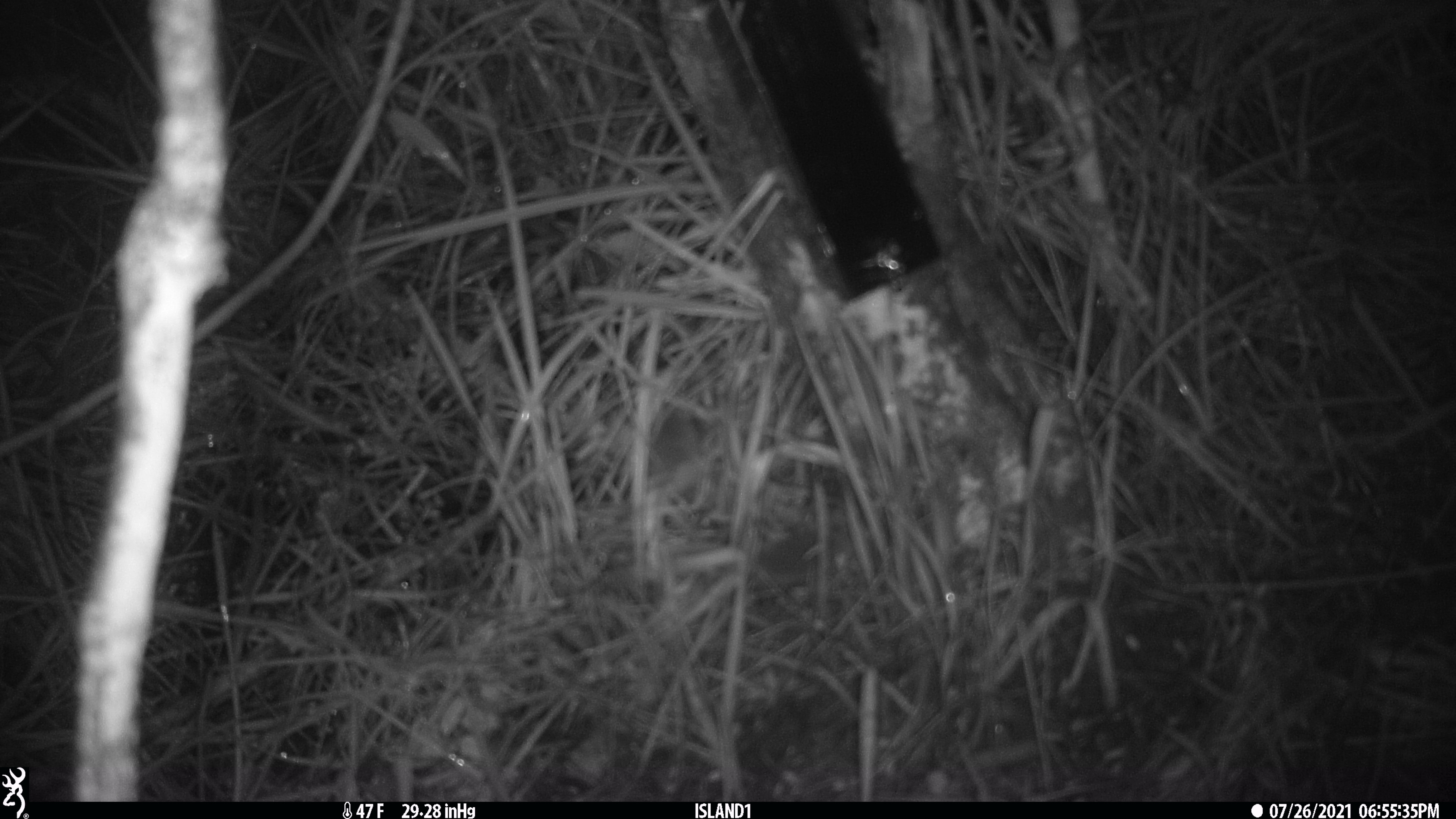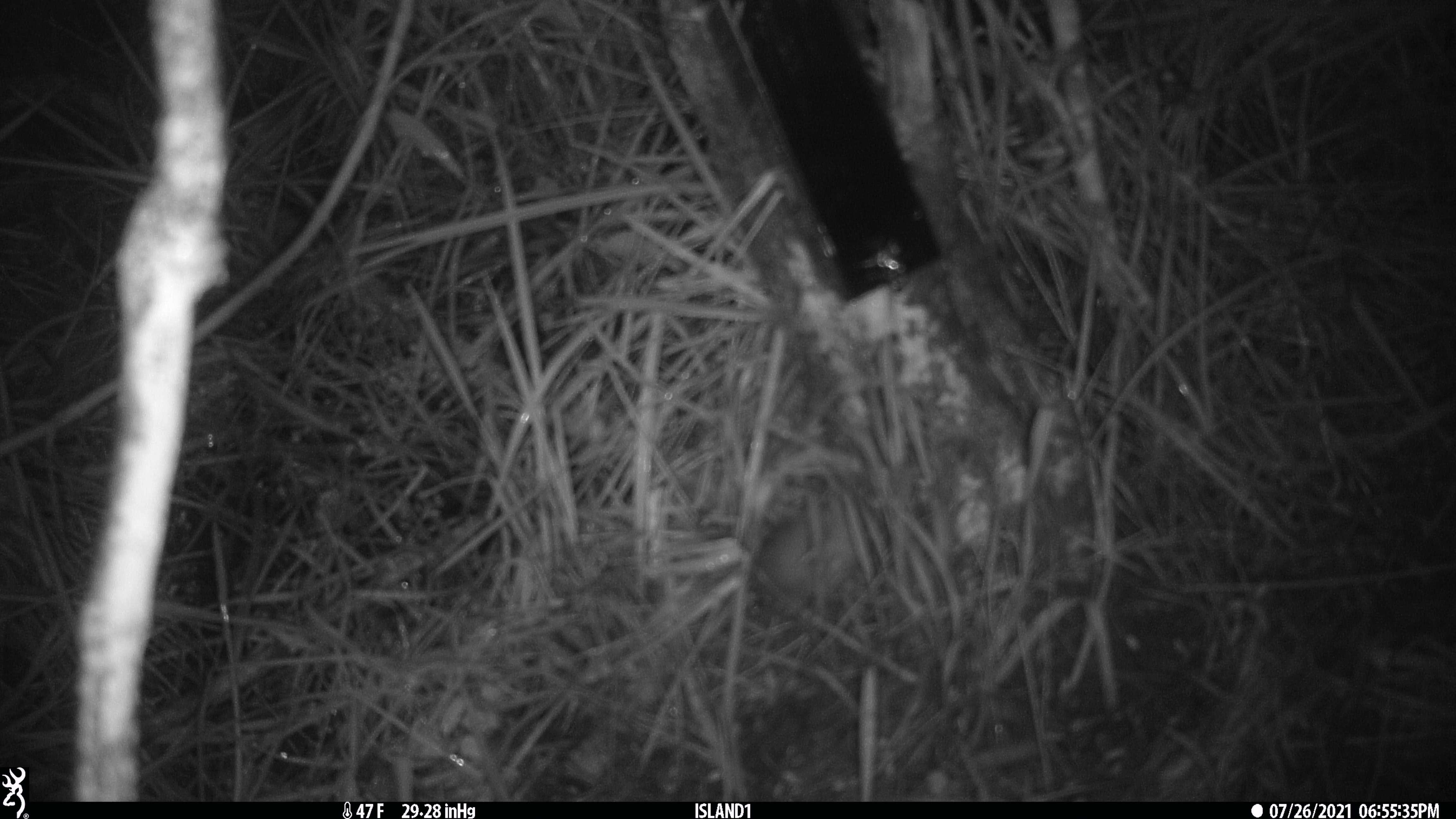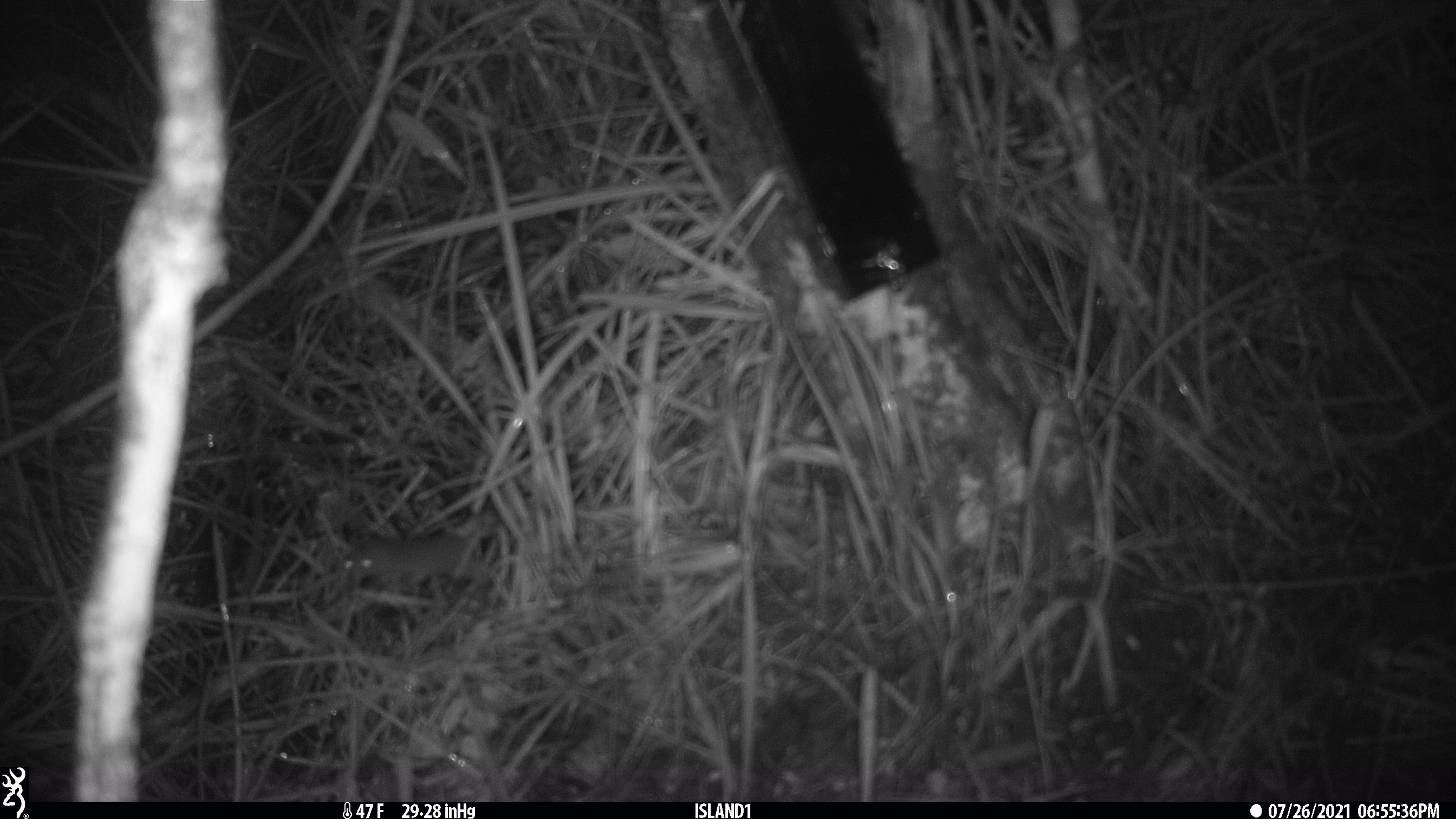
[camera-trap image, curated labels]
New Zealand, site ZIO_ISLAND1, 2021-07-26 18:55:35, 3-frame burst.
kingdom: Animalia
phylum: Chordata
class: Mammalia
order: Rodentia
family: Muridae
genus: Mus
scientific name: Mus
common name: mouse